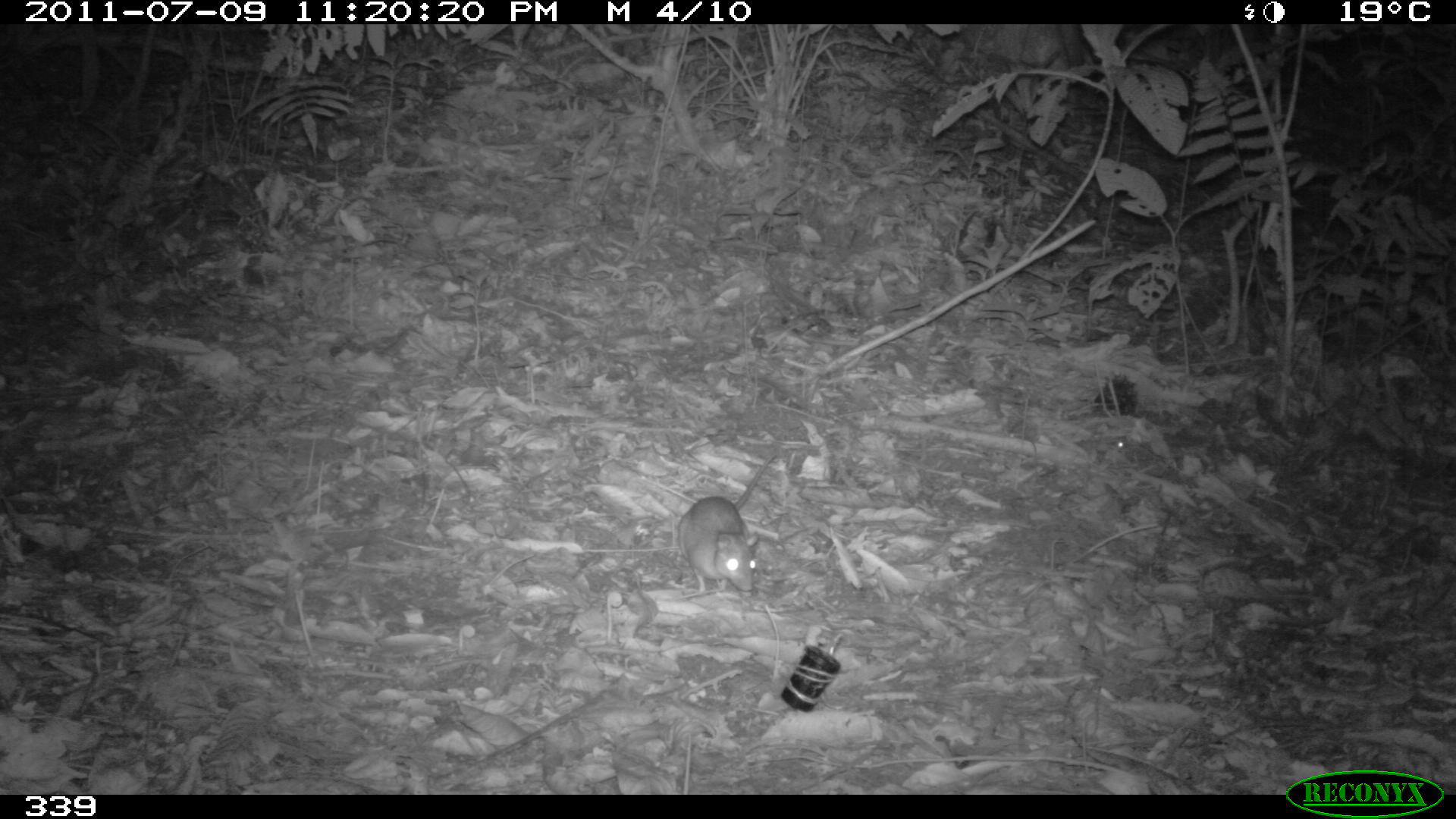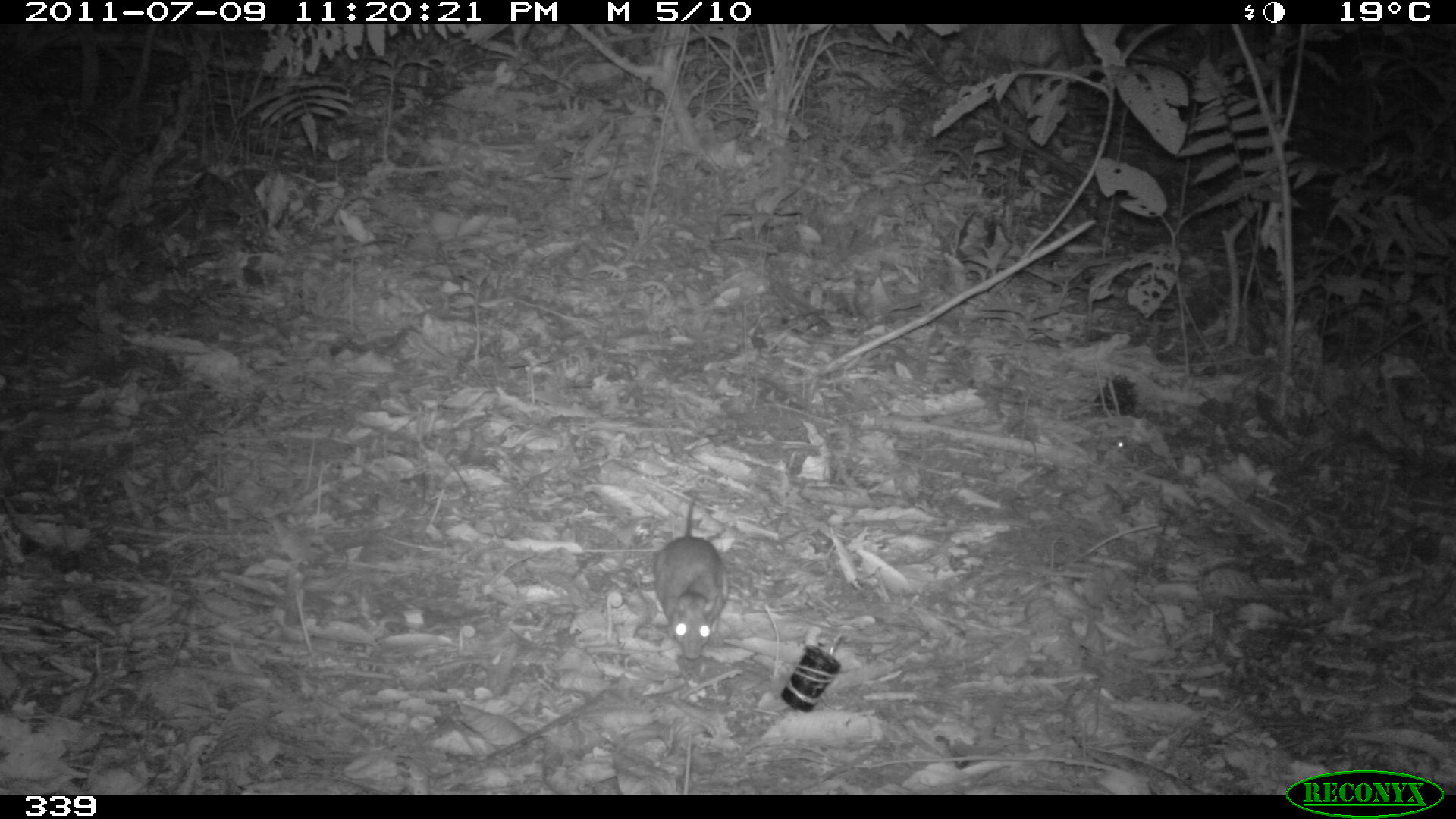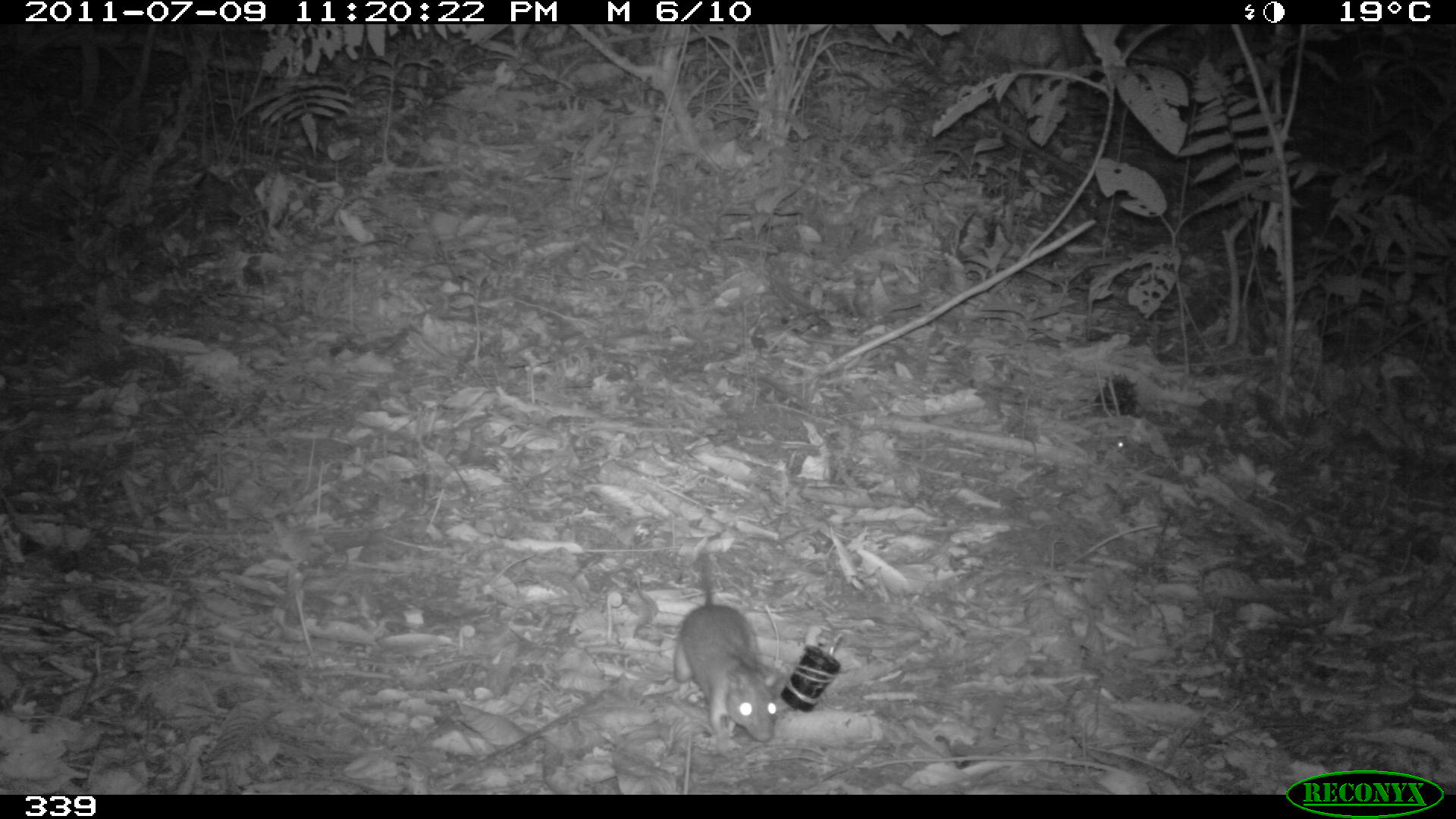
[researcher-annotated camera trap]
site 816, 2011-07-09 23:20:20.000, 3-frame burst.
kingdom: Animalia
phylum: Chordata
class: Mammalia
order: Rodentia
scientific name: Rodentia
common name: rodents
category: unknown rodent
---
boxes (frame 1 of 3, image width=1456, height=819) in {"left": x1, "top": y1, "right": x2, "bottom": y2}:
unknown rodent: {"left": 675, "top": 453, "right": 778, "bottom": 593}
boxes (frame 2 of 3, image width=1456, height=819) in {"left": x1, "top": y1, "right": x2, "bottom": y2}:
unknown rodent: {"left": 654, "top": 503, "right": 730, "bottom": 660}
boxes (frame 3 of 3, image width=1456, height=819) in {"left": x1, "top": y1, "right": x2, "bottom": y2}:
unknown rodent: {"left": 673, "top": 549, "right": 778, "bottom": 742}